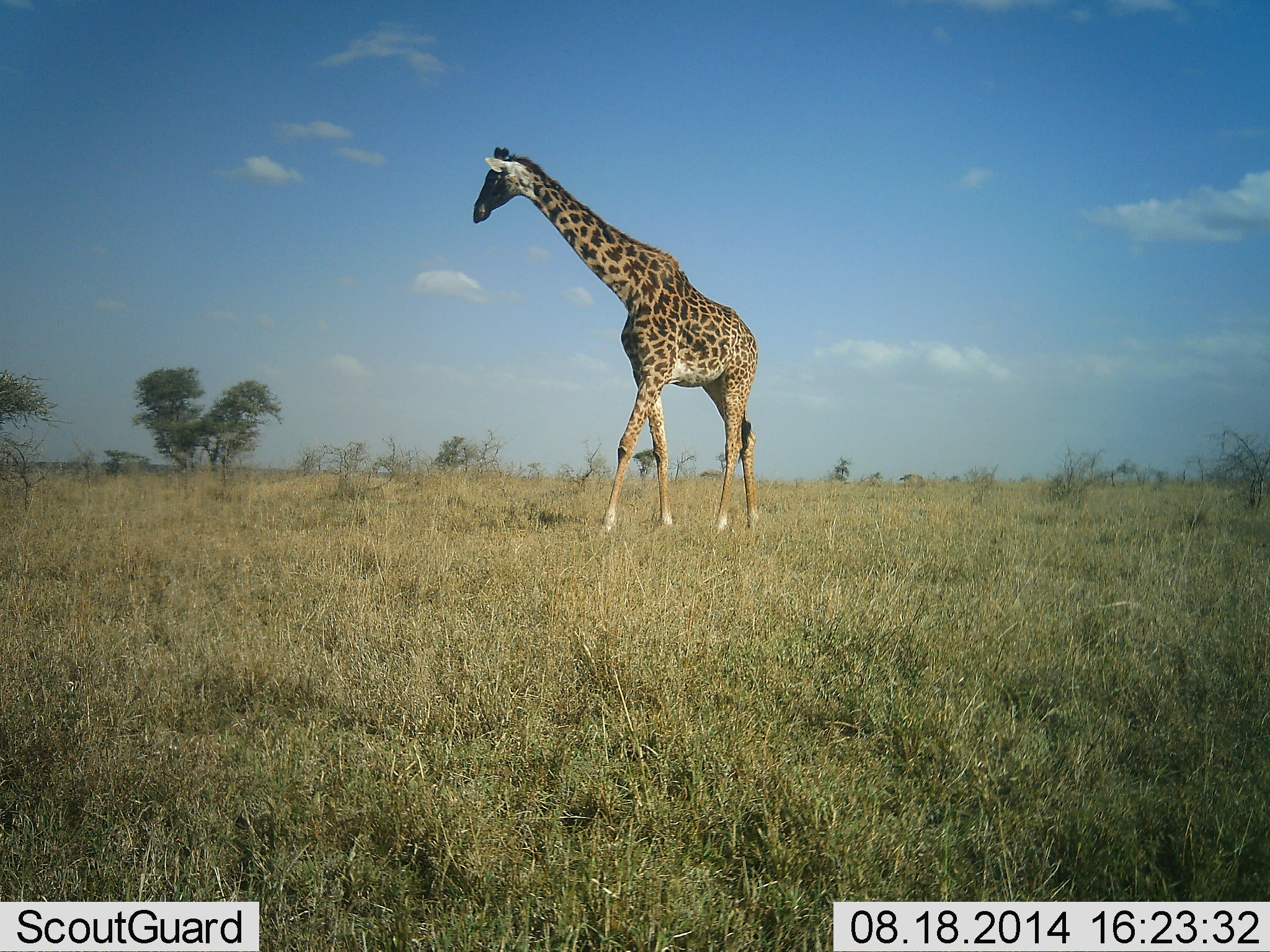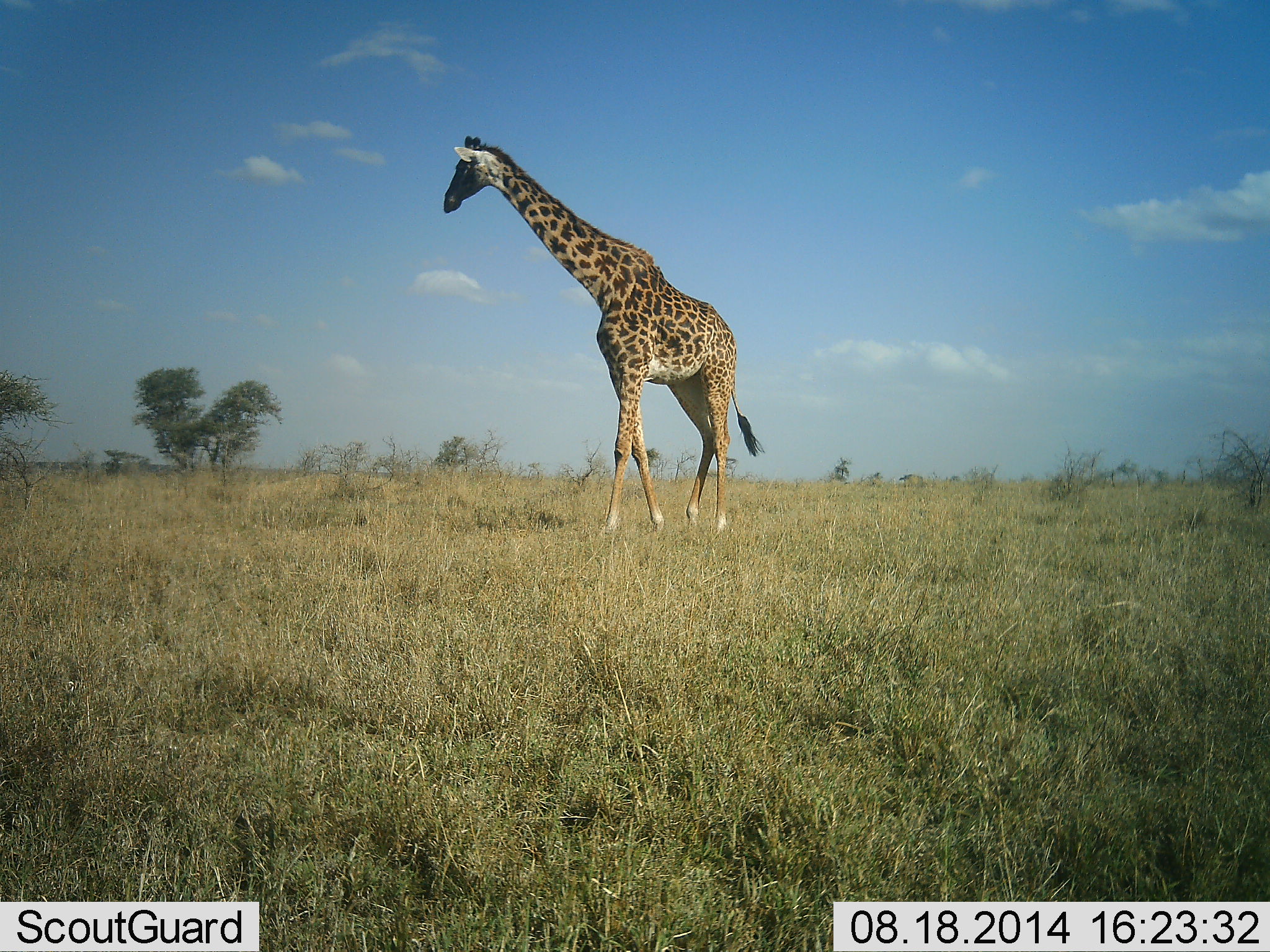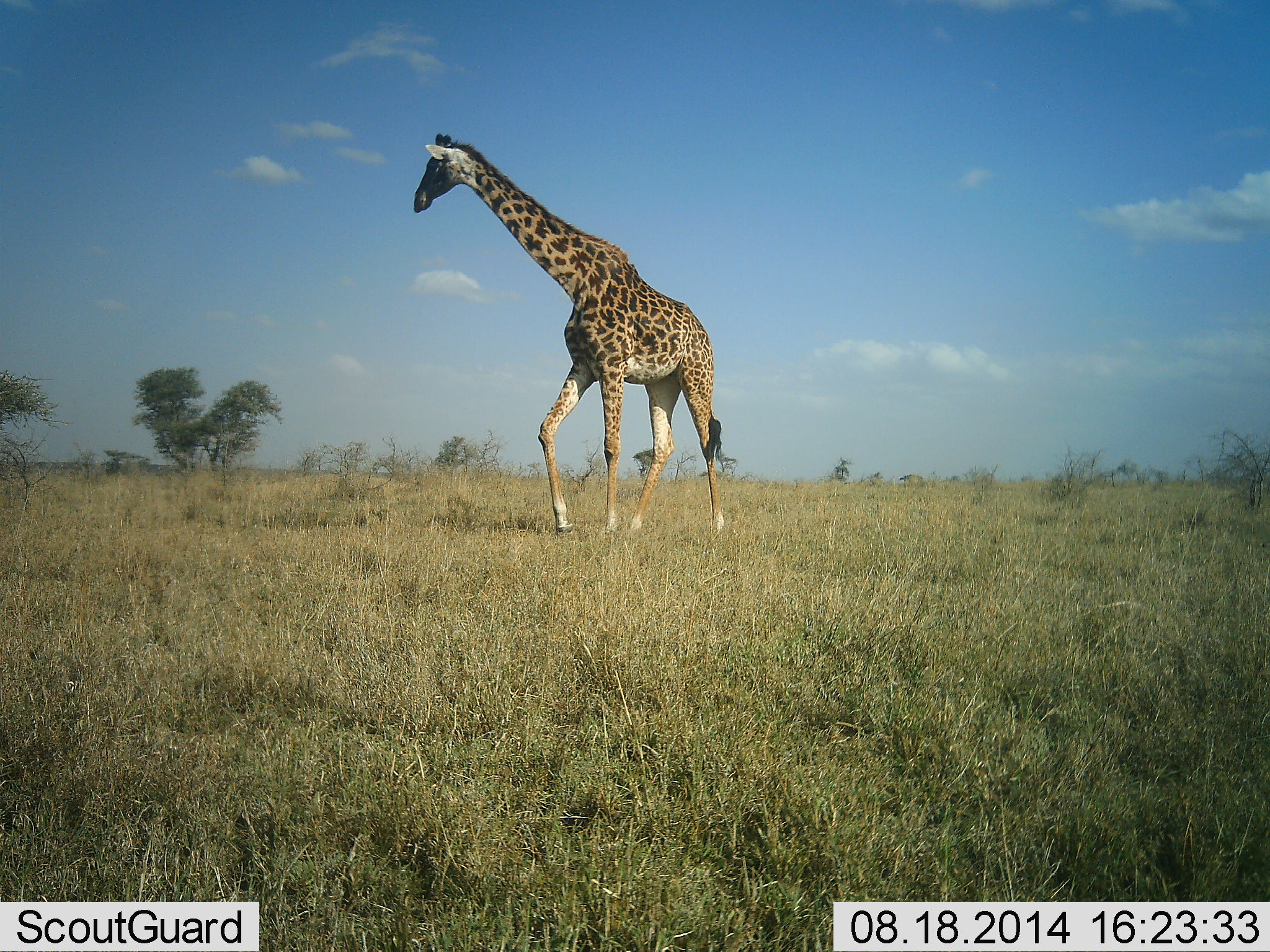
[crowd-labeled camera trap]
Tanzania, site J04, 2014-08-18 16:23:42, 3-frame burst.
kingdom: Animalia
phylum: Chordata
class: Mammalia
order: Artiodactyla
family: Giraffidae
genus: Giraffa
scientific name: Giraffa camelopardalis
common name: giraffe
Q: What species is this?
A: Giraffe (Giraffa camelopardalis).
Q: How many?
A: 1.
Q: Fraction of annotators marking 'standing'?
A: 0%.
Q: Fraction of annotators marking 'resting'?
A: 0%.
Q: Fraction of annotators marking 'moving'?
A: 100%.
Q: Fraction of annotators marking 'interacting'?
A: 0%.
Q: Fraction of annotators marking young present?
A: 0%.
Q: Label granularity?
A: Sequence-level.